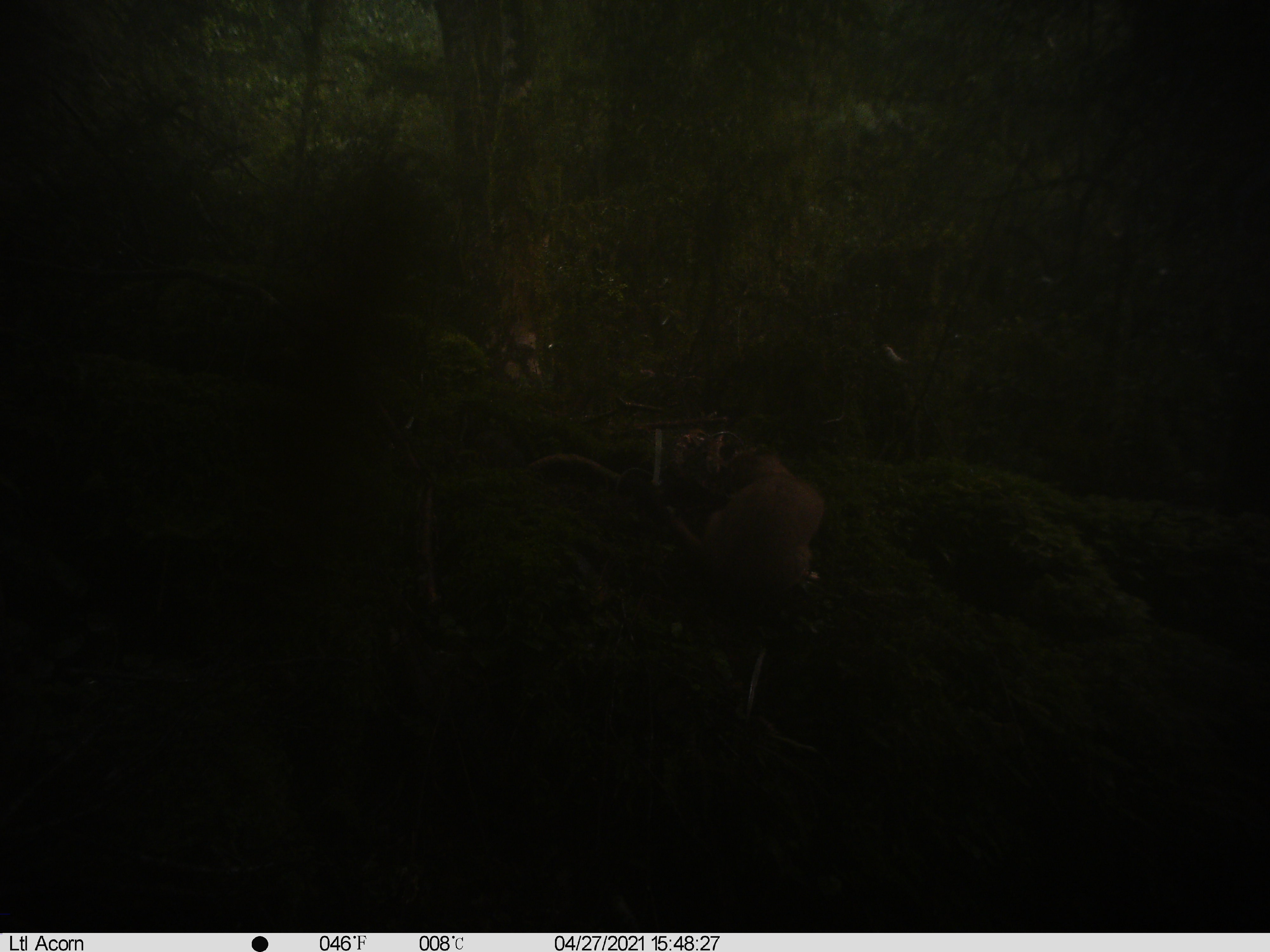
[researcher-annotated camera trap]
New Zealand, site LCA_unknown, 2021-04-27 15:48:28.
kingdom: Animalia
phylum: Chordata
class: Mammalia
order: Carnivora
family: Mustelidae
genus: Mustela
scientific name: Mustela erminea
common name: stoat